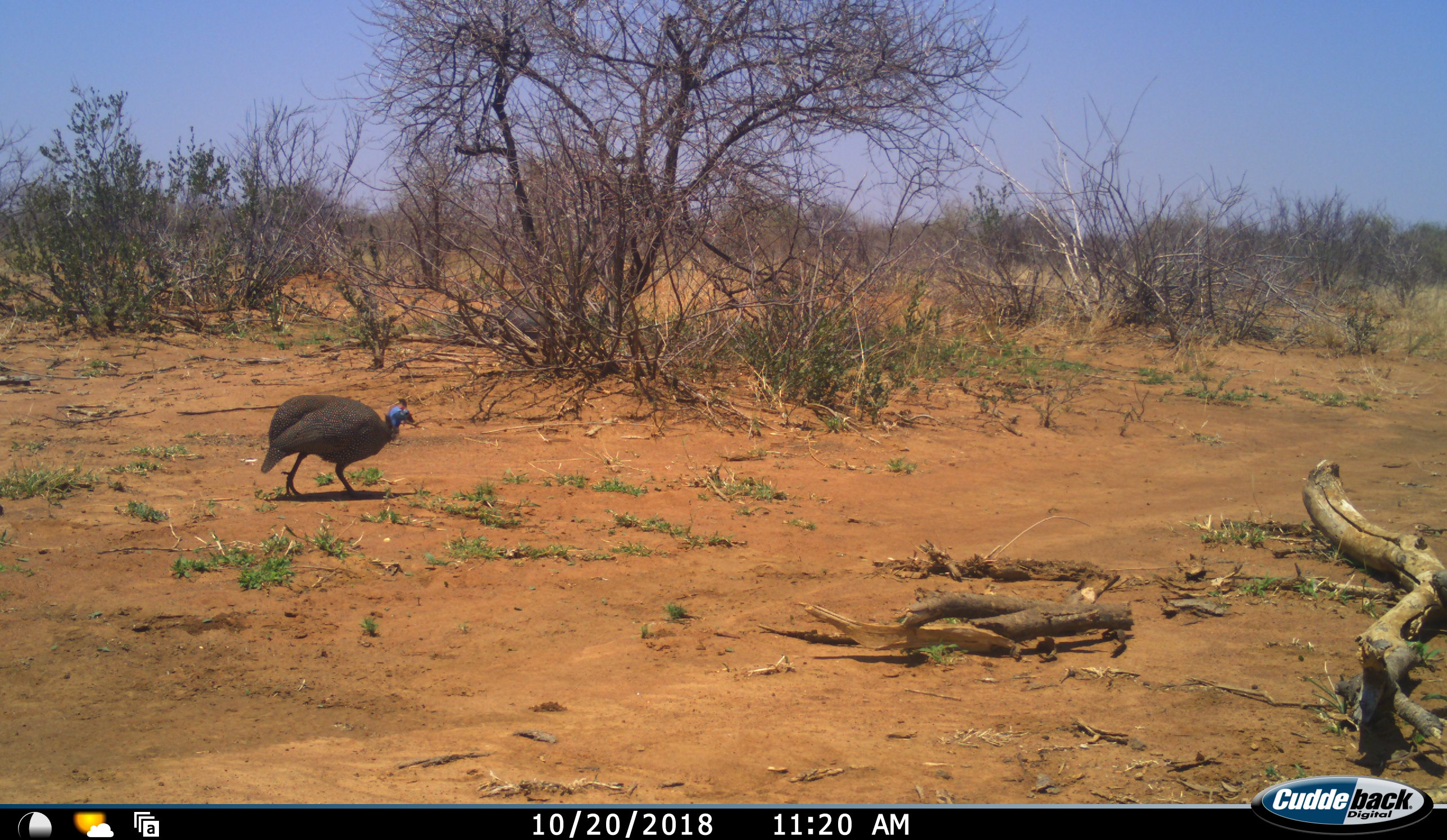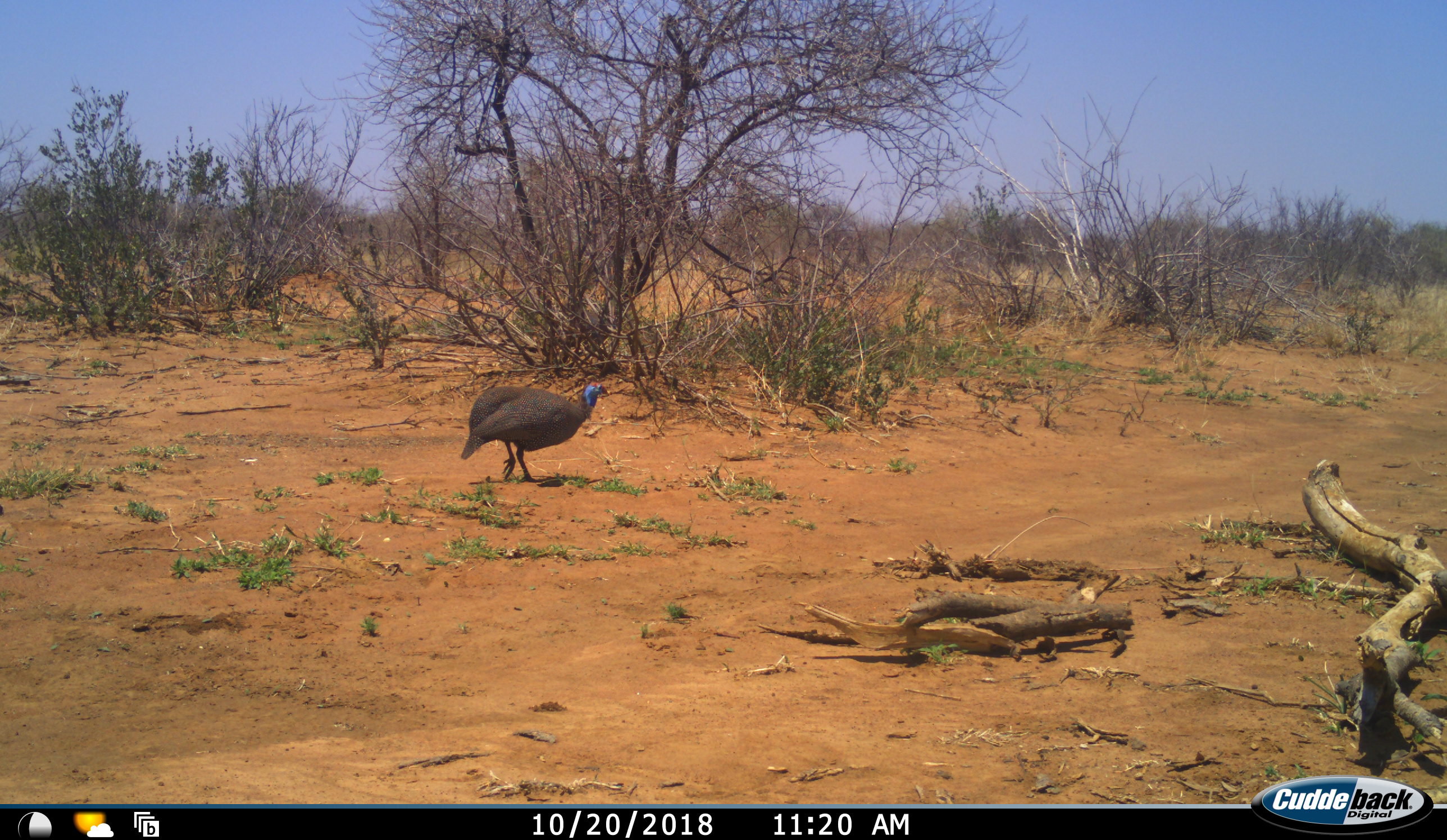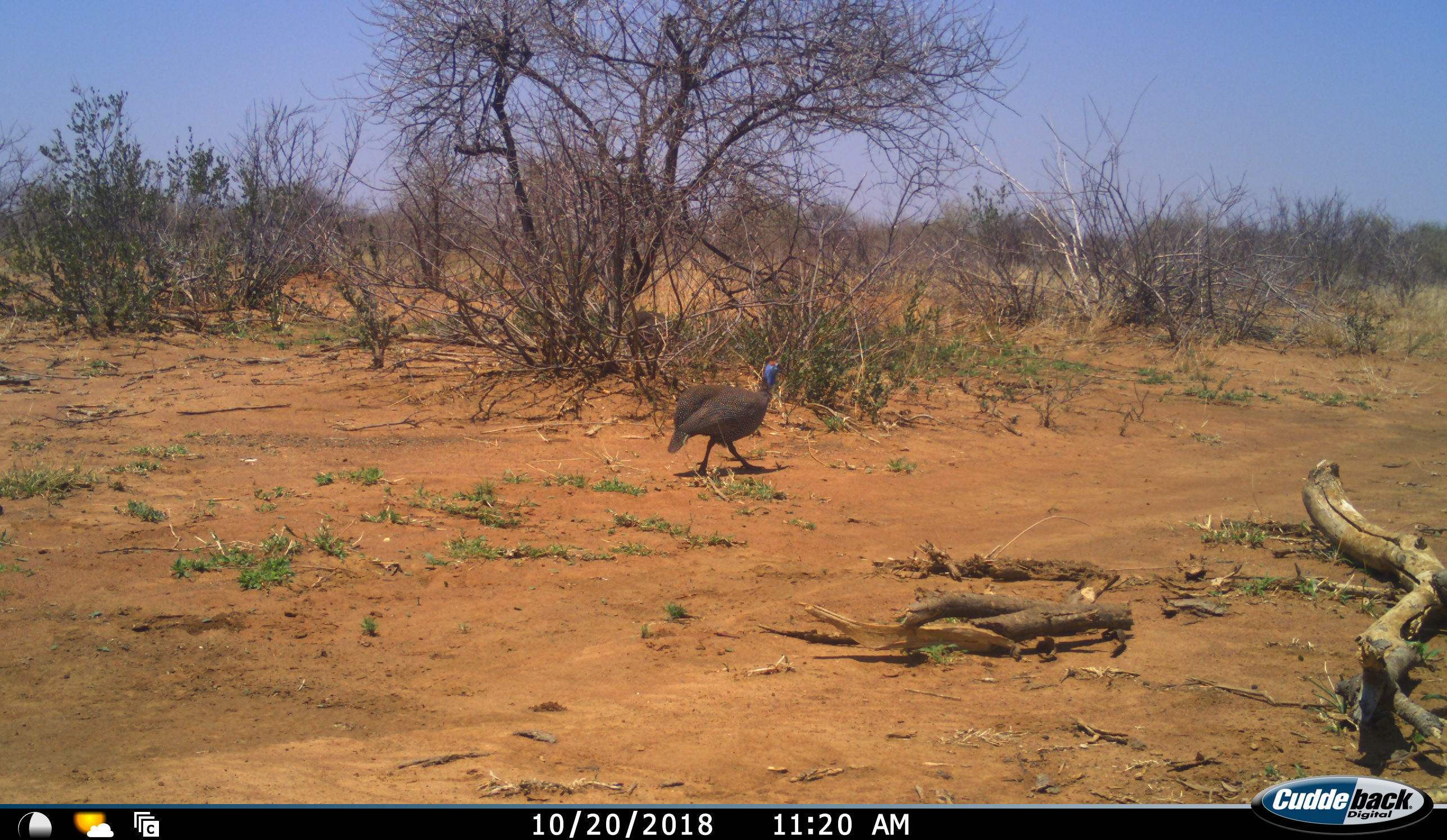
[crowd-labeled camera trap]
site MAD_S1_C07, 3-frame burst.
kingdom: Animalia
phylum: Chordata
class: Aves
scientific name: Aves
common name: bird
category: birdother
Birdother (bird) (Aves), count 1. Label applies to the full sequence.